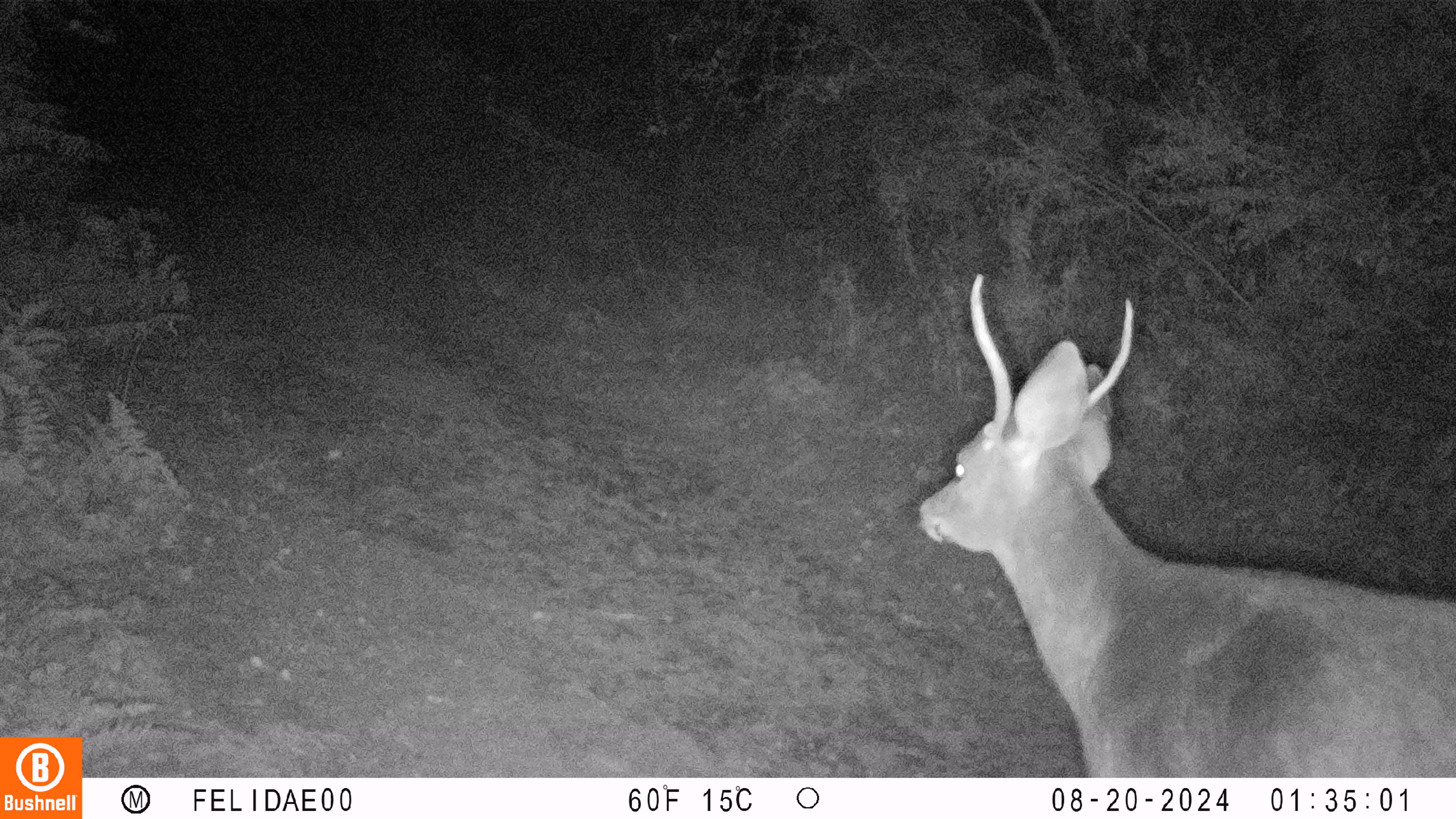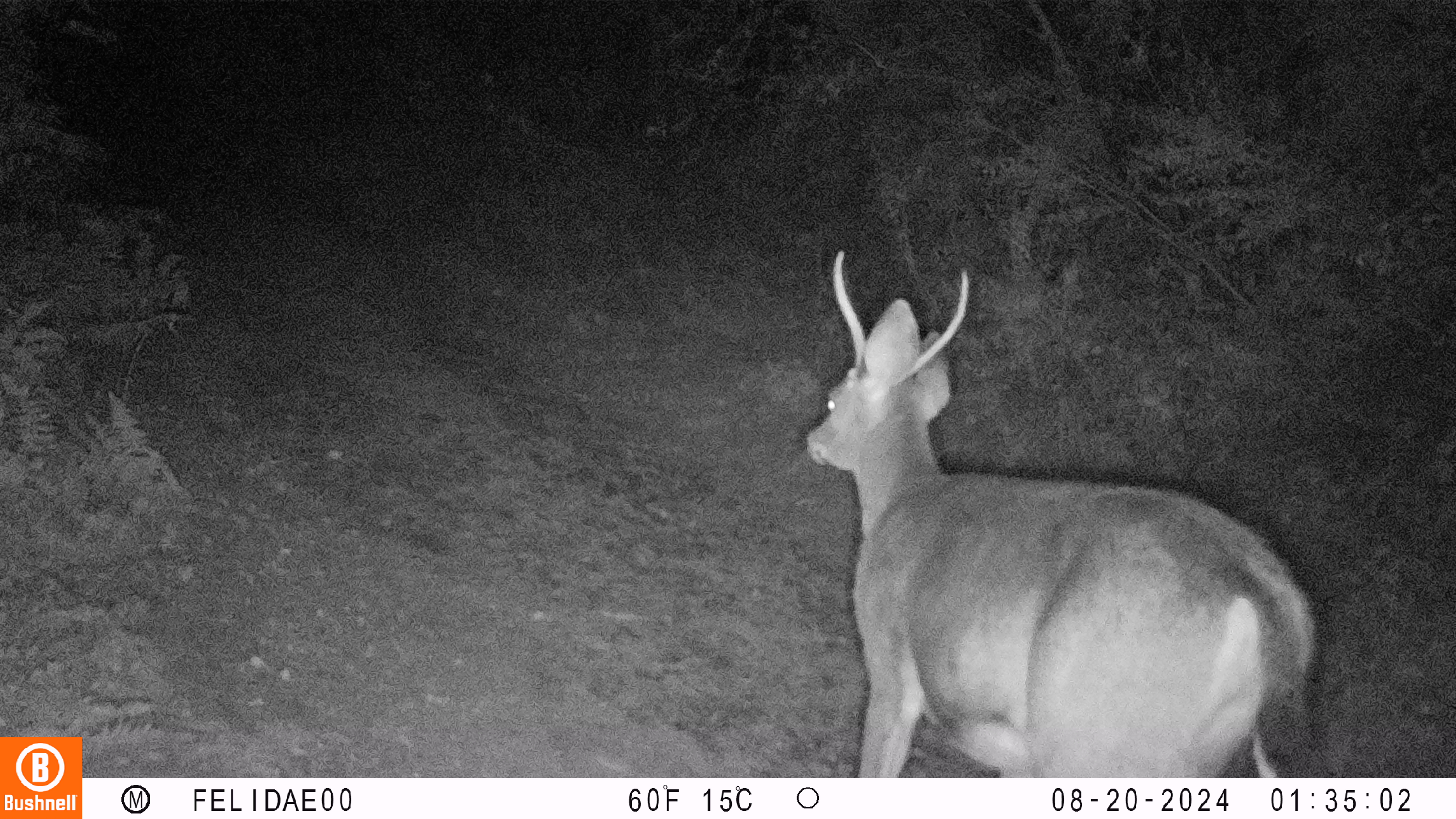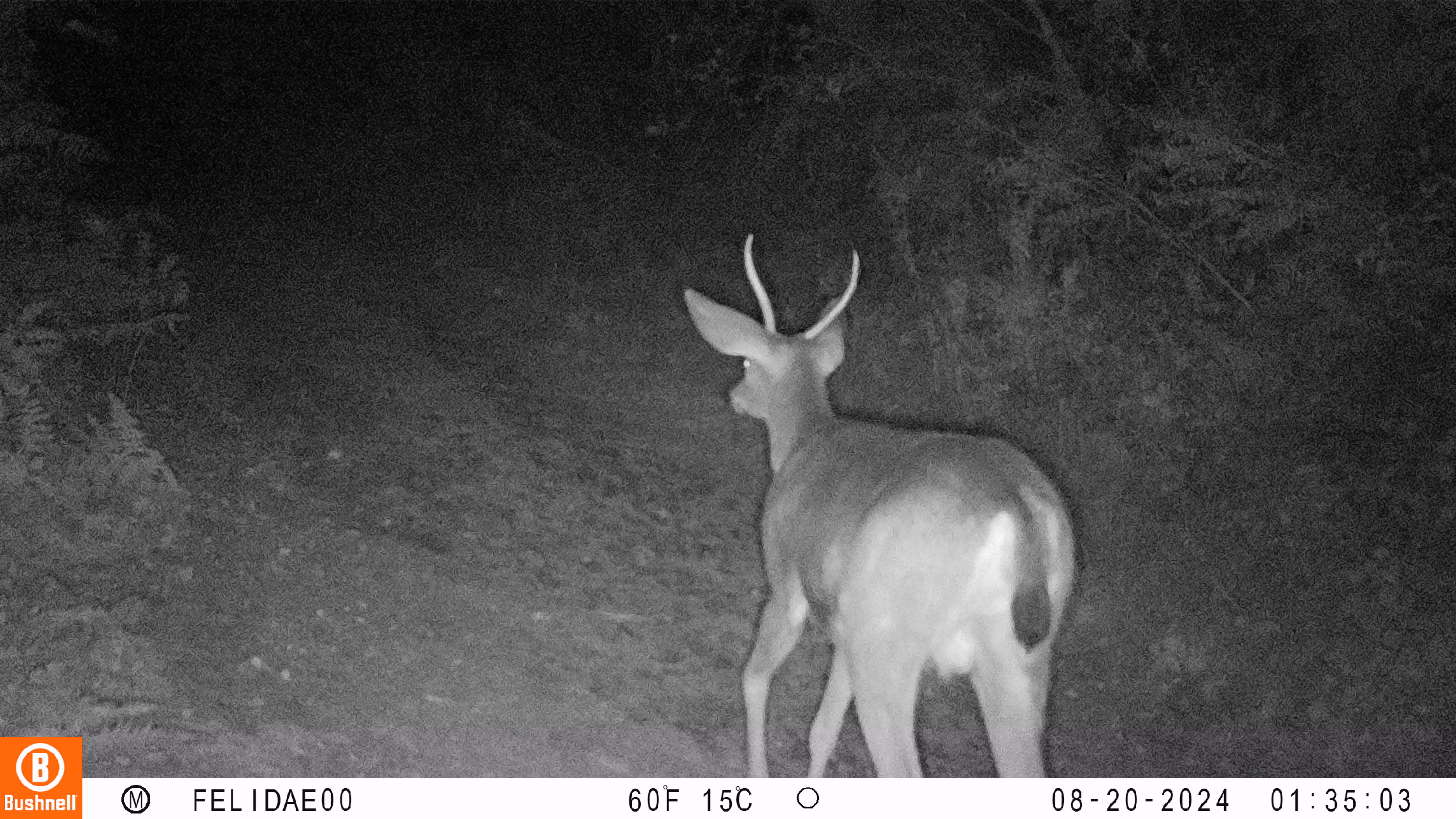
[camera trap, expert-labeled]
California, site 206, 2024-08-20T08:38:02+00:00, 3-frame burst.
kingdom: Animalia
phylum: Chordata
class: Mammalia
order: Artiodactyla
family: Cervidae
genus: Odocoileus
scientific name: Odocoileus hemionus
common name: mule deer